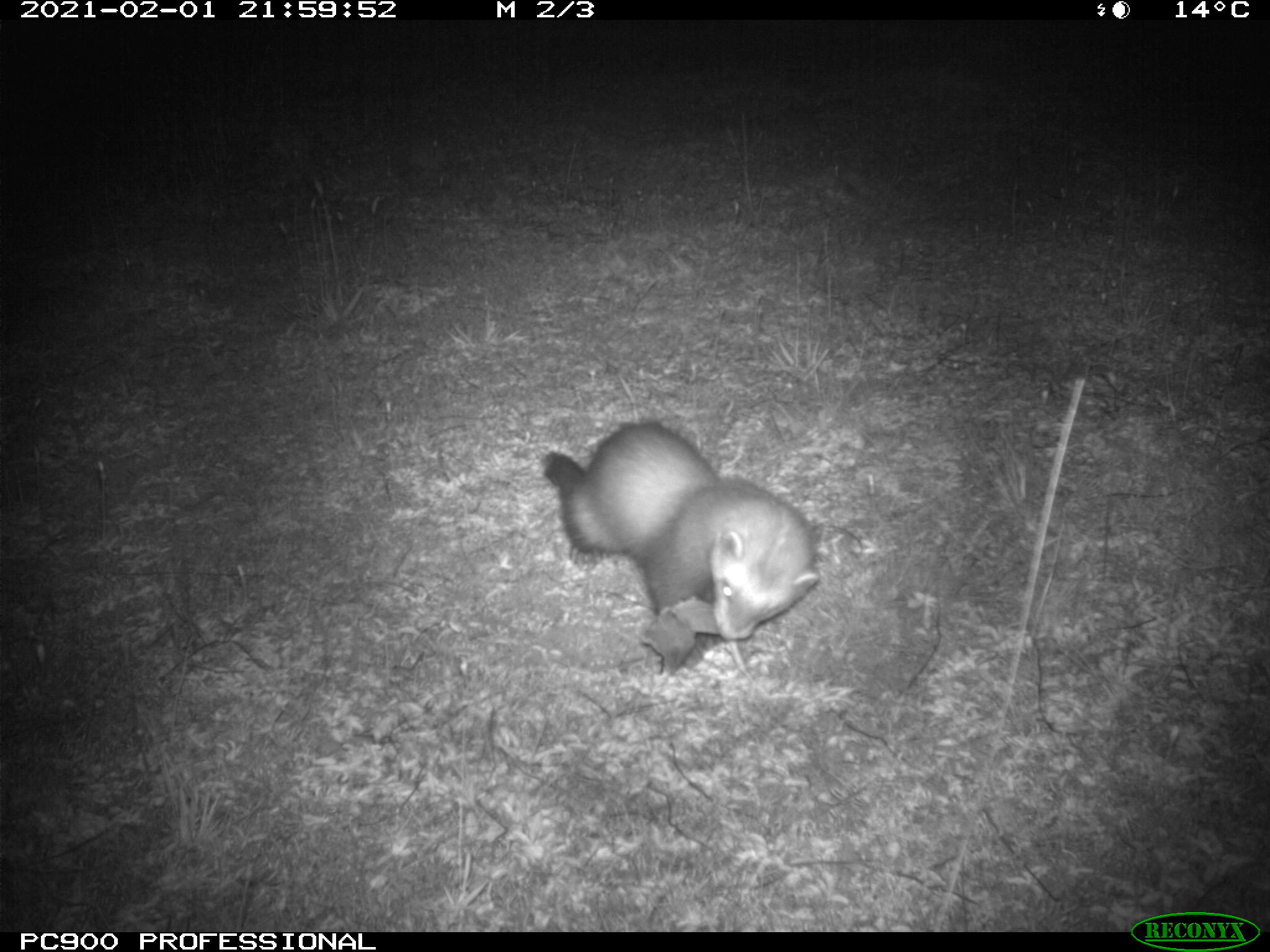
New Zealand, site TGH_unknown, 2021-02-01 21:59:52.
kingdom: Animalia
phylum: Chordata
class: Mammalia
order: Carnivora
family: Mustelidae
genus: Mustela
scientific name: Mustela furo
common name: ferret